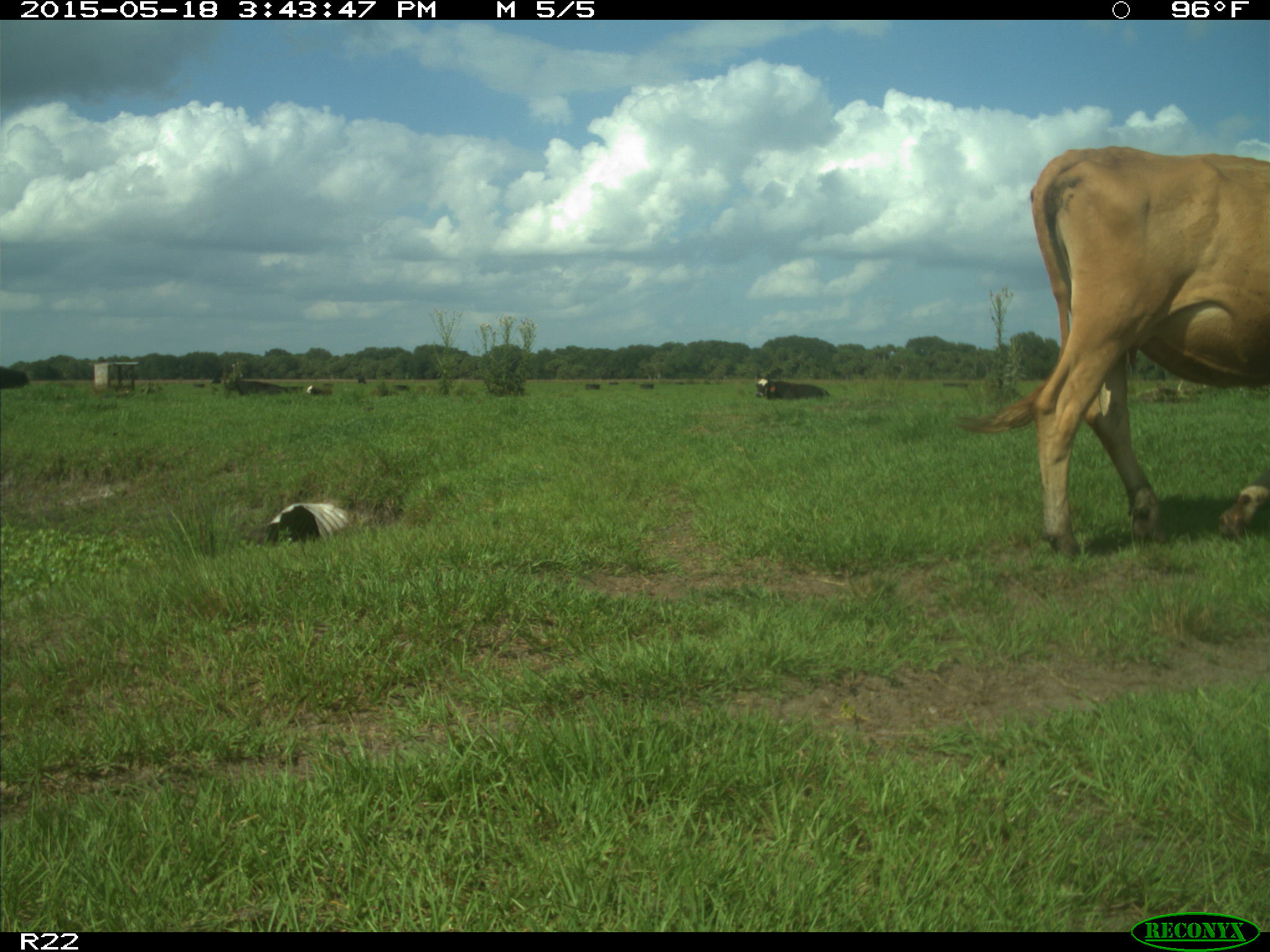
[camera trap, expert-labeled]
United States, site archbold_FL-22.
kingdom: Animalia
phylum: Chordata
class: Mammalia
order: Artiodactyla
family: Bovidae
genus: Bos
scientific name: Bos taurus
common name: domestic cow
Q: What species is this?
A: Bos taurus (domestic cow).